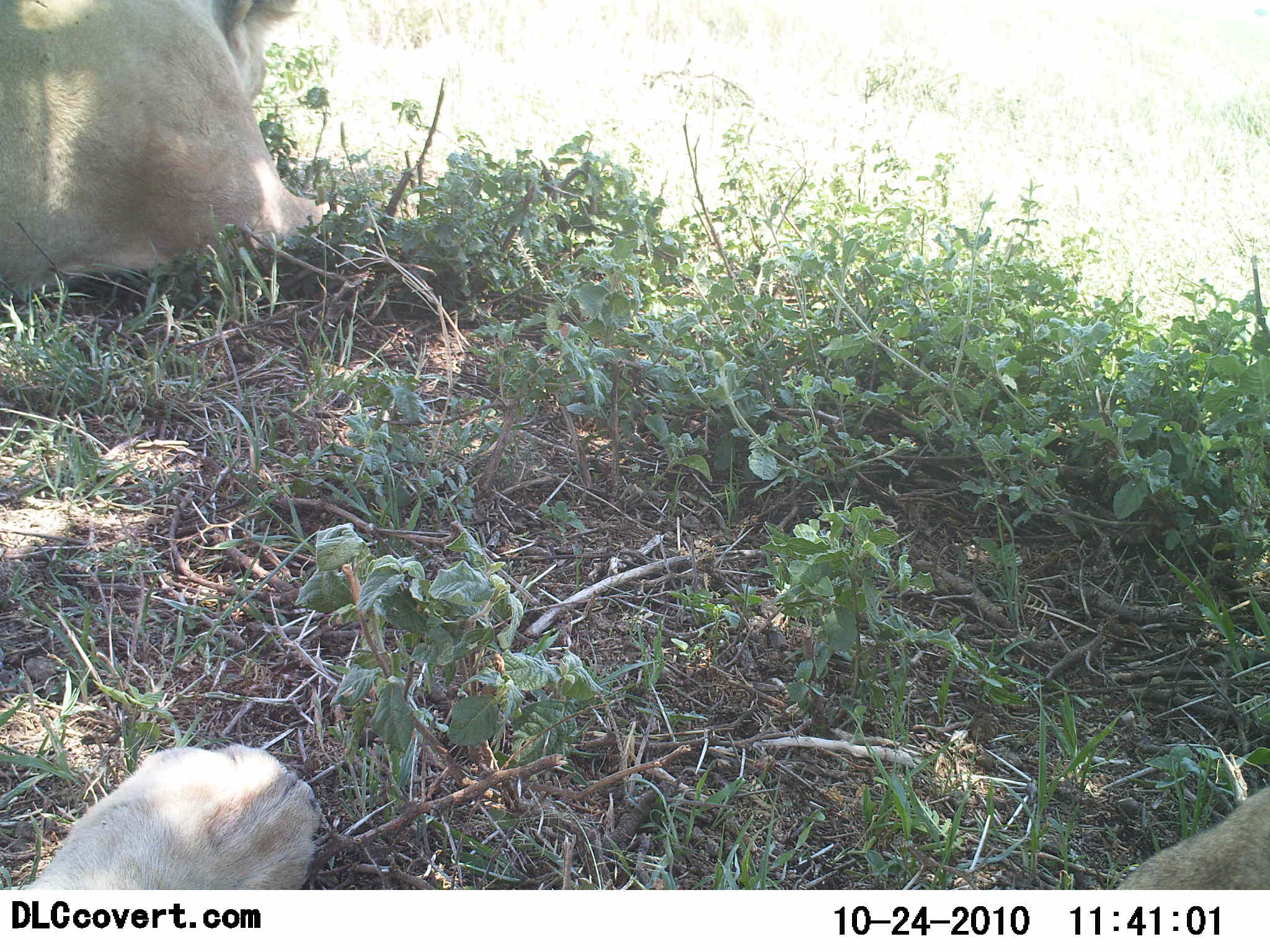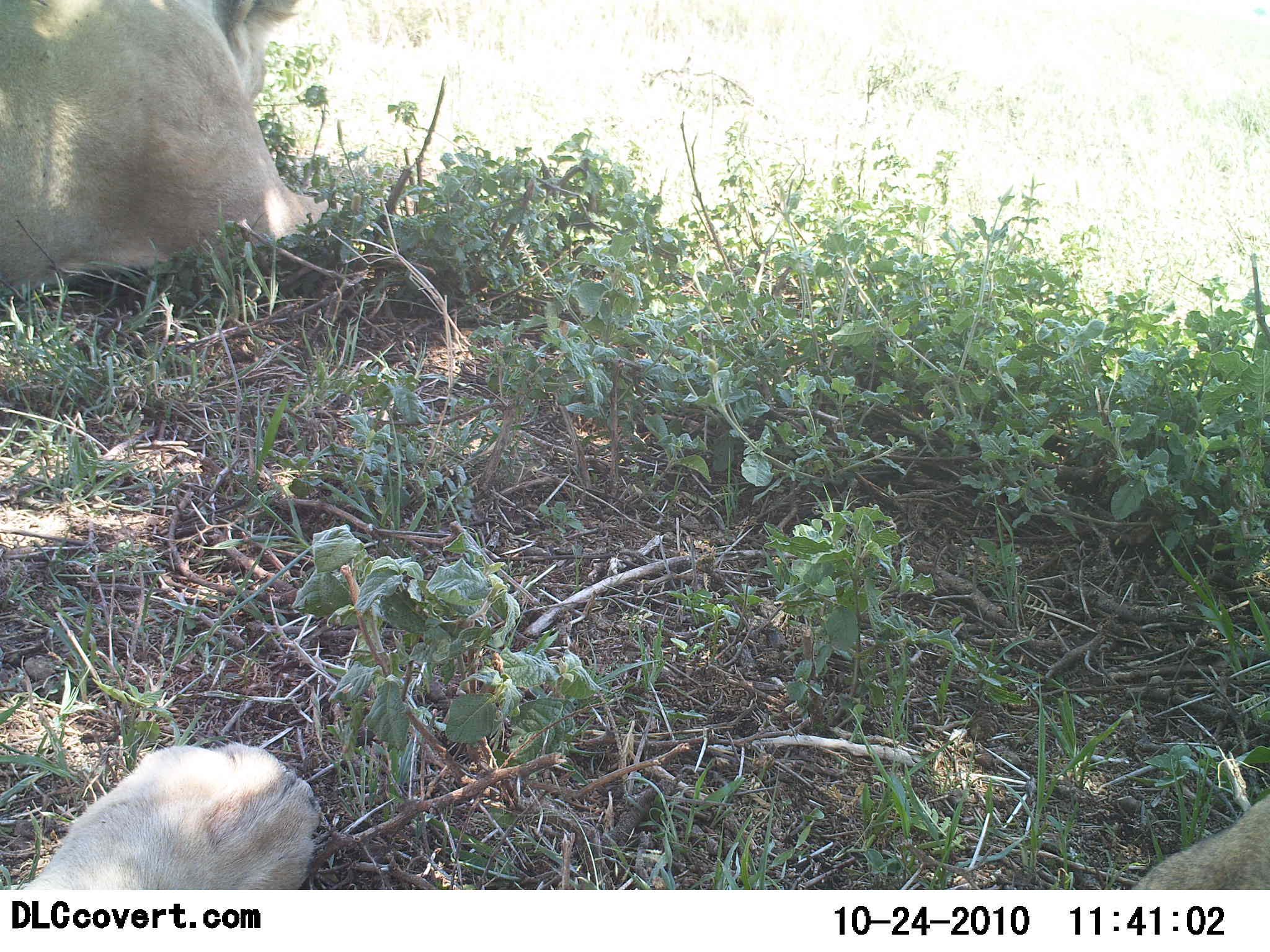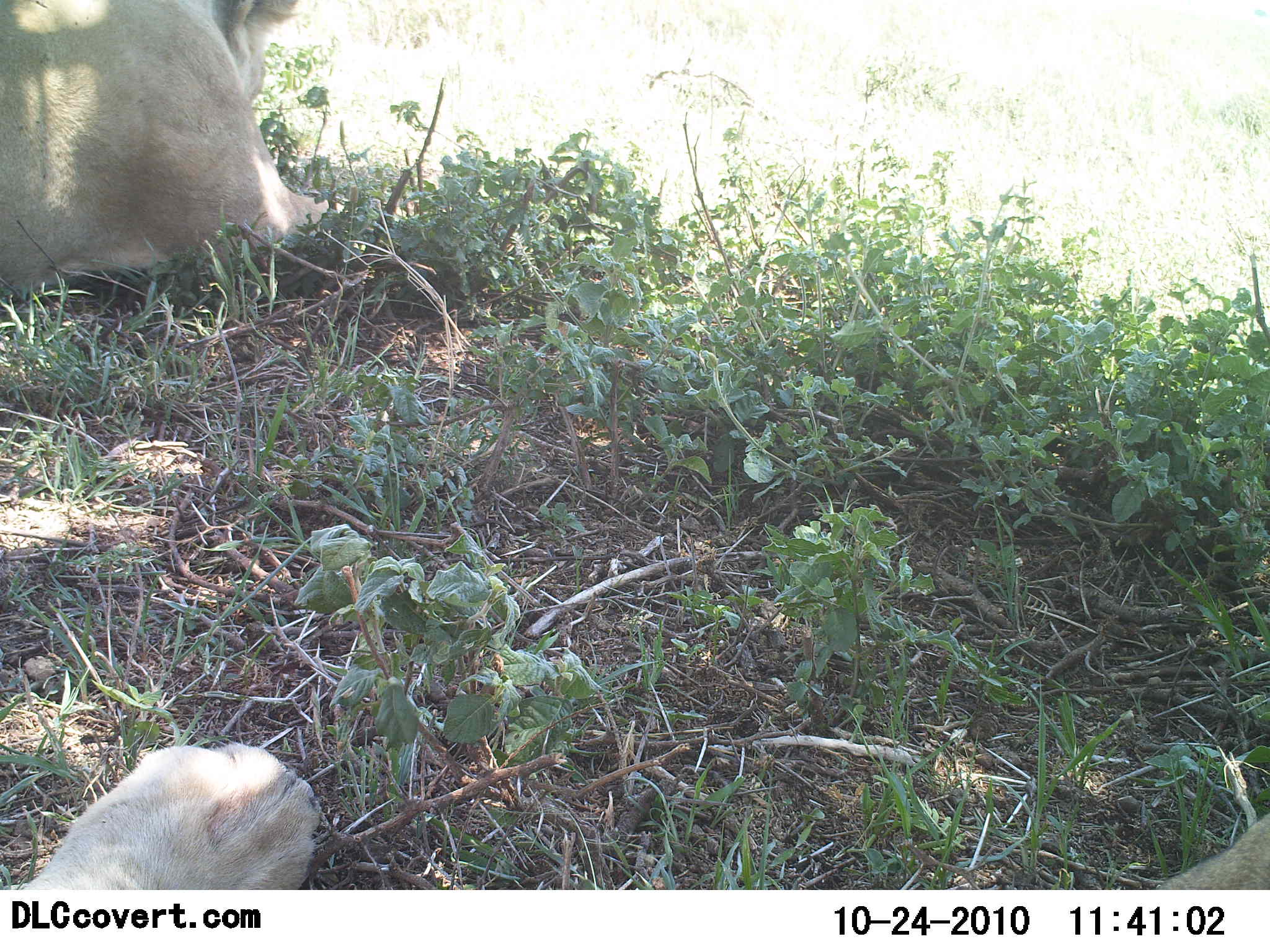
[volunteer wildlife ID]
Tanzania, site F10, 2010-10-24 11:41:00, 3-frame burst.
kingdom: Animalia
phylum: Chordata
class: Mammalia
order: Carnivora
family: Felidae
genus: Panthera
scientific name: Panthera leo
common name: lion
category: lionfemale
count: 2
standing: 6%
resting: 100%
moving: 0%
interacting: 0%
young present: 0%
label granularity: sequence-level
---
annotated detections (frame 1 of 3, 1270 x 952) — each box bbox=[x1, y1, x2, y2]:
animal: bbox=[11, 741, 1270, 890]; bbox=[0, 0, 347, 301]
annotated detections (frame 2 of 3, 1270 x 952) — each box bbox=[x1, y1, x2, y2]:
animal: bbox=[16, 743, 1270, 890]; bbox=[0, 1, 349, 301]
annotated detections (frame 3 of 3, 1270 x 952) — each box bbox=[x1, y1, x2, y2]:
animal: bbox=[15, 743, 1270, 890]; bbox=[0, 0, 347, 302]